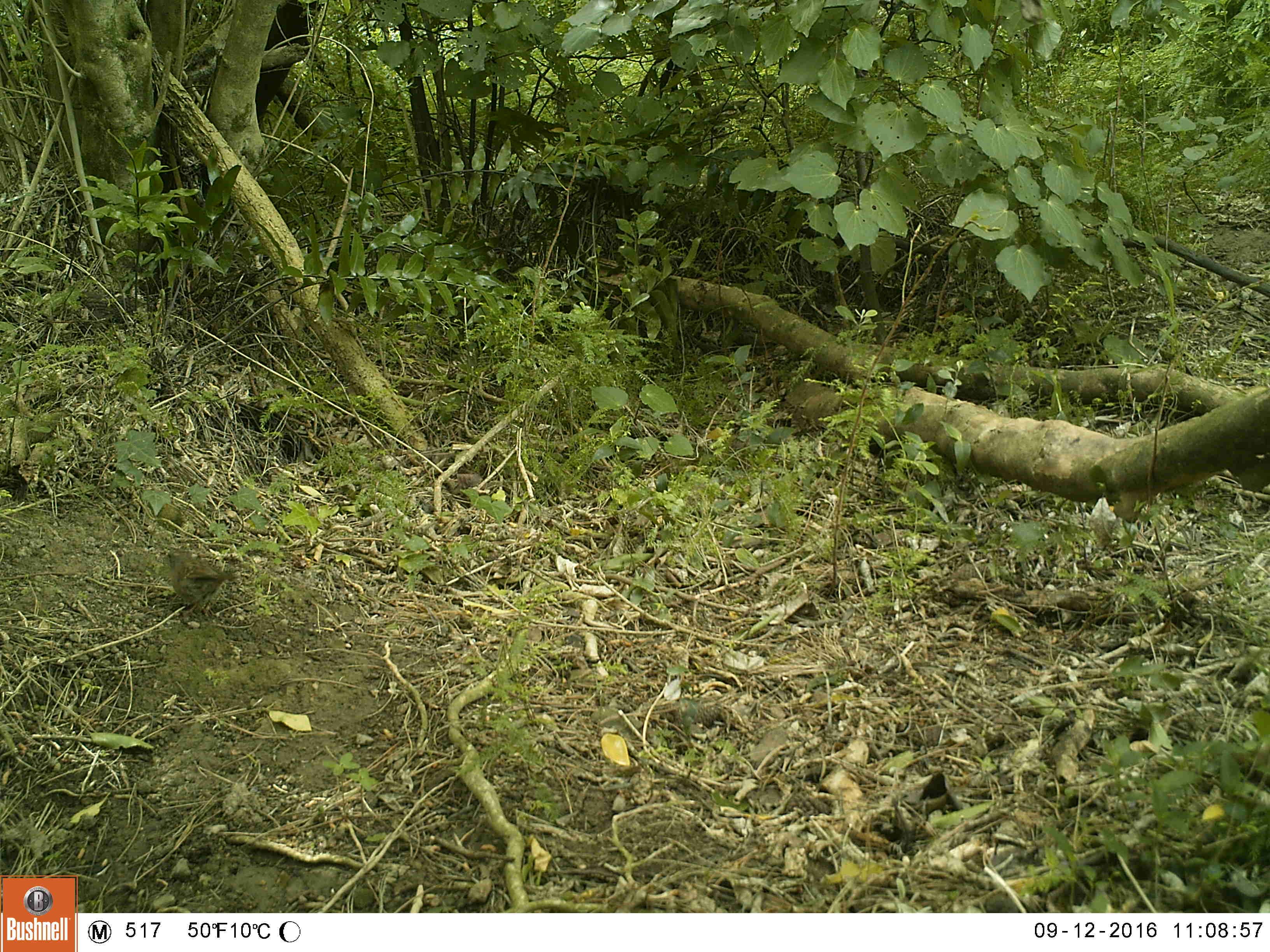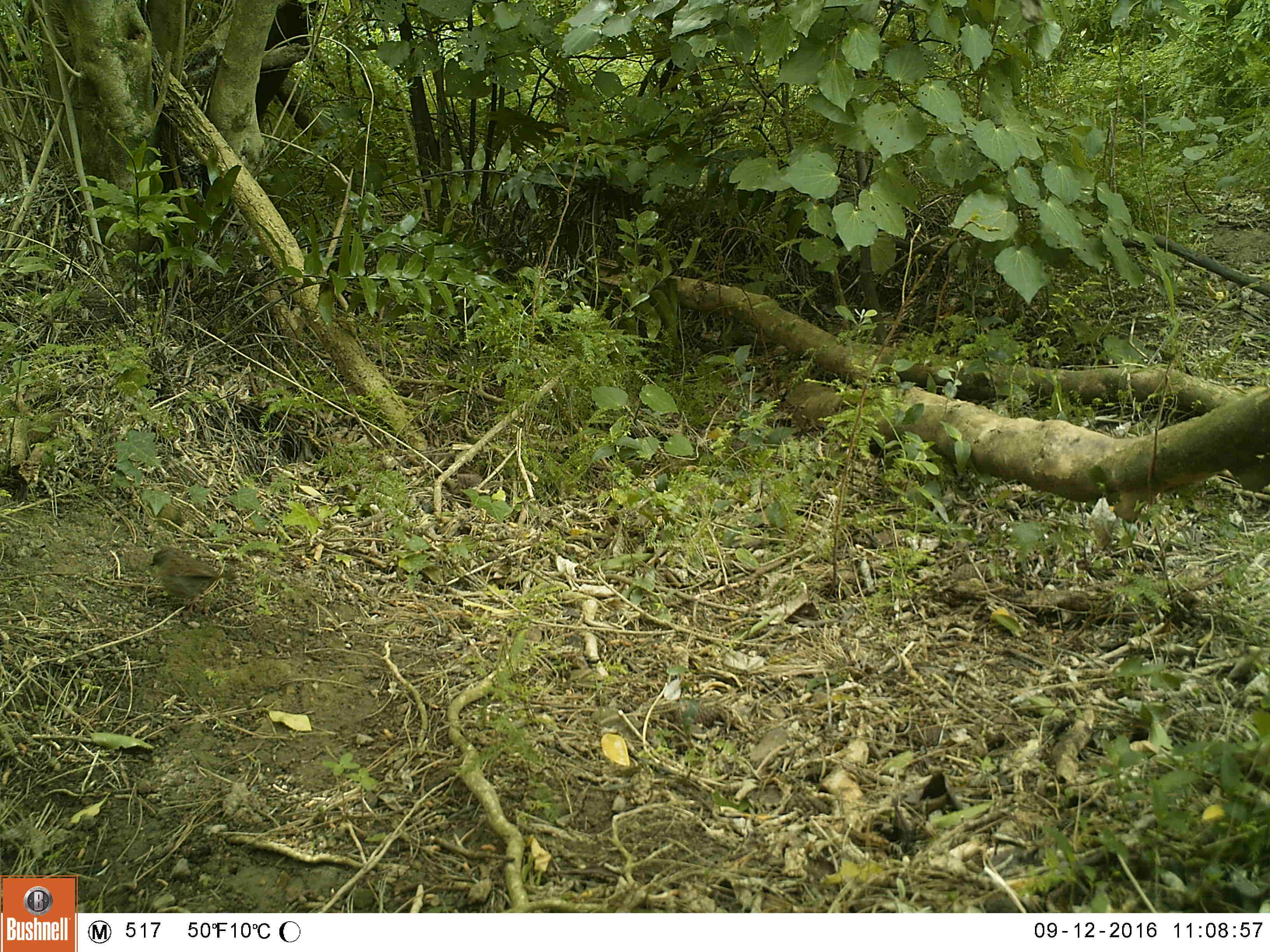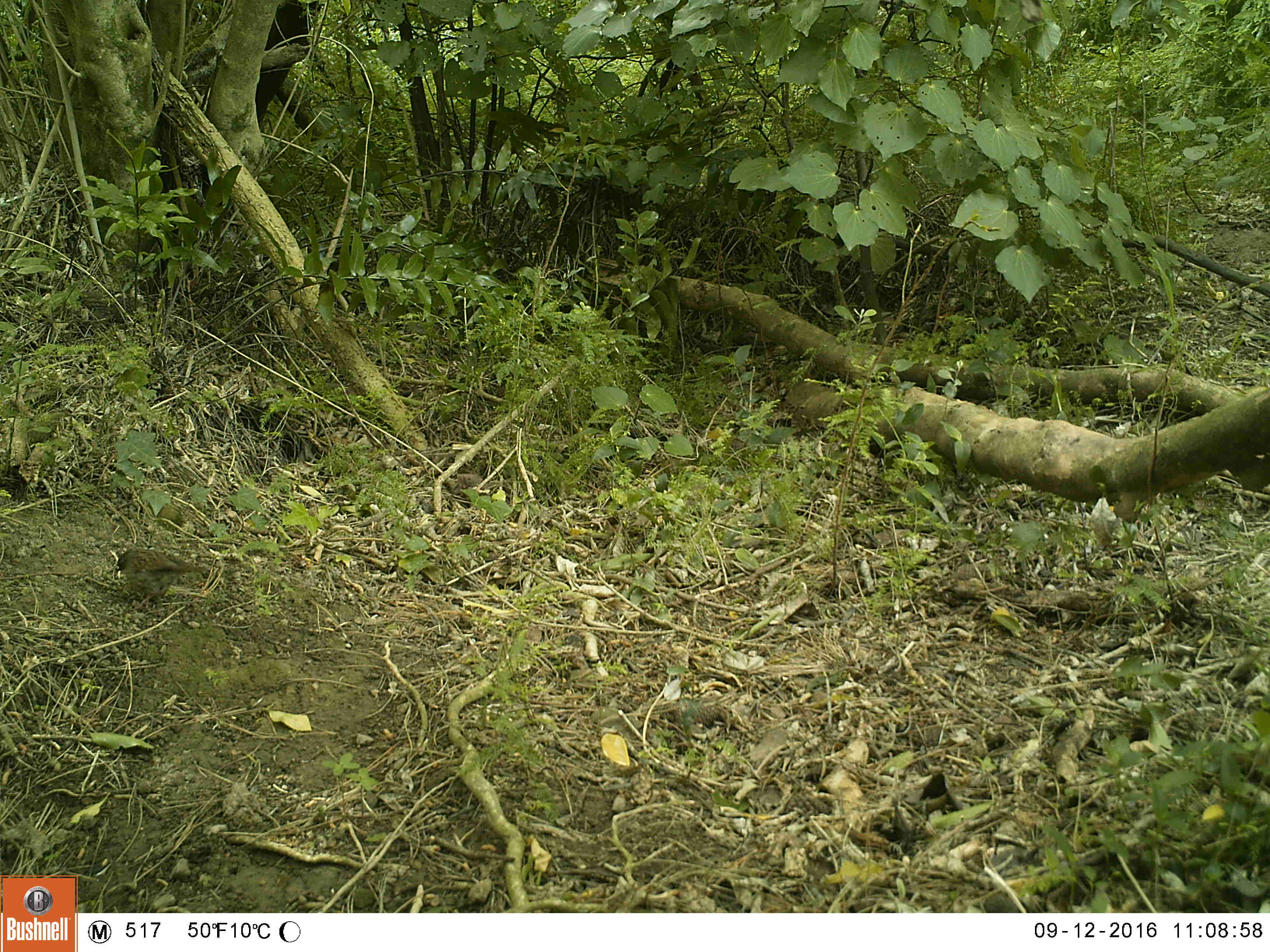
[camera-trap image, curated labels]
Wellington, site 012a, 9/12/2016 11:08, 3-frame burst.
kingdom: Animalia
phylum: Chordata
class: Aves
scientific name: Aves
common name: bird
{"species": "bird (Aves)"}